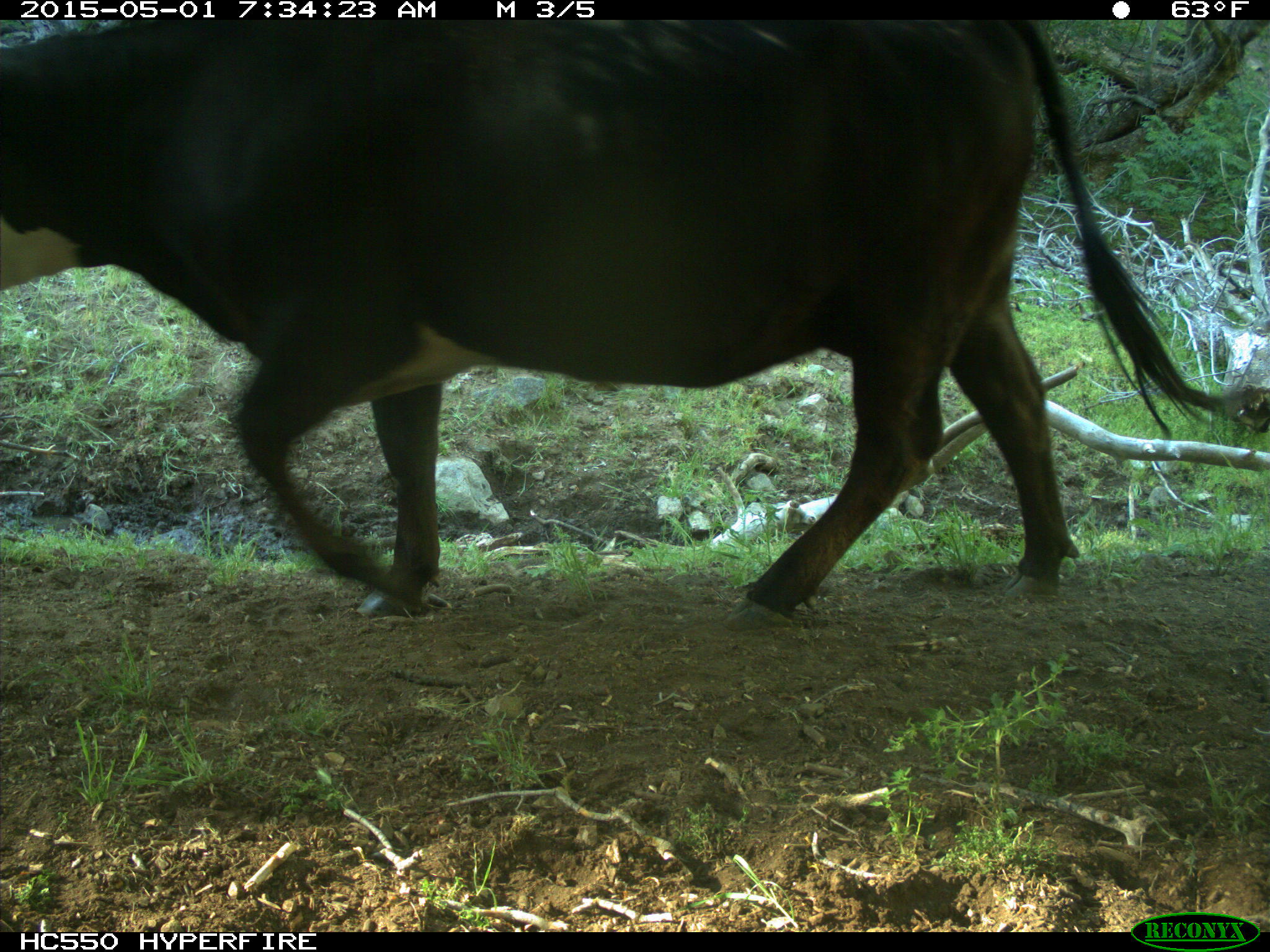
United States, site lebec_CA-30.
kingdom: Animalia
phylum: Chordata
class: Mammalia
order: Artiodactyla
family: Bovidae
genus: Bos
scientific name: Bos taurus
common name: domestic cow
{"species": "Bos taurus (domestic cow)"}